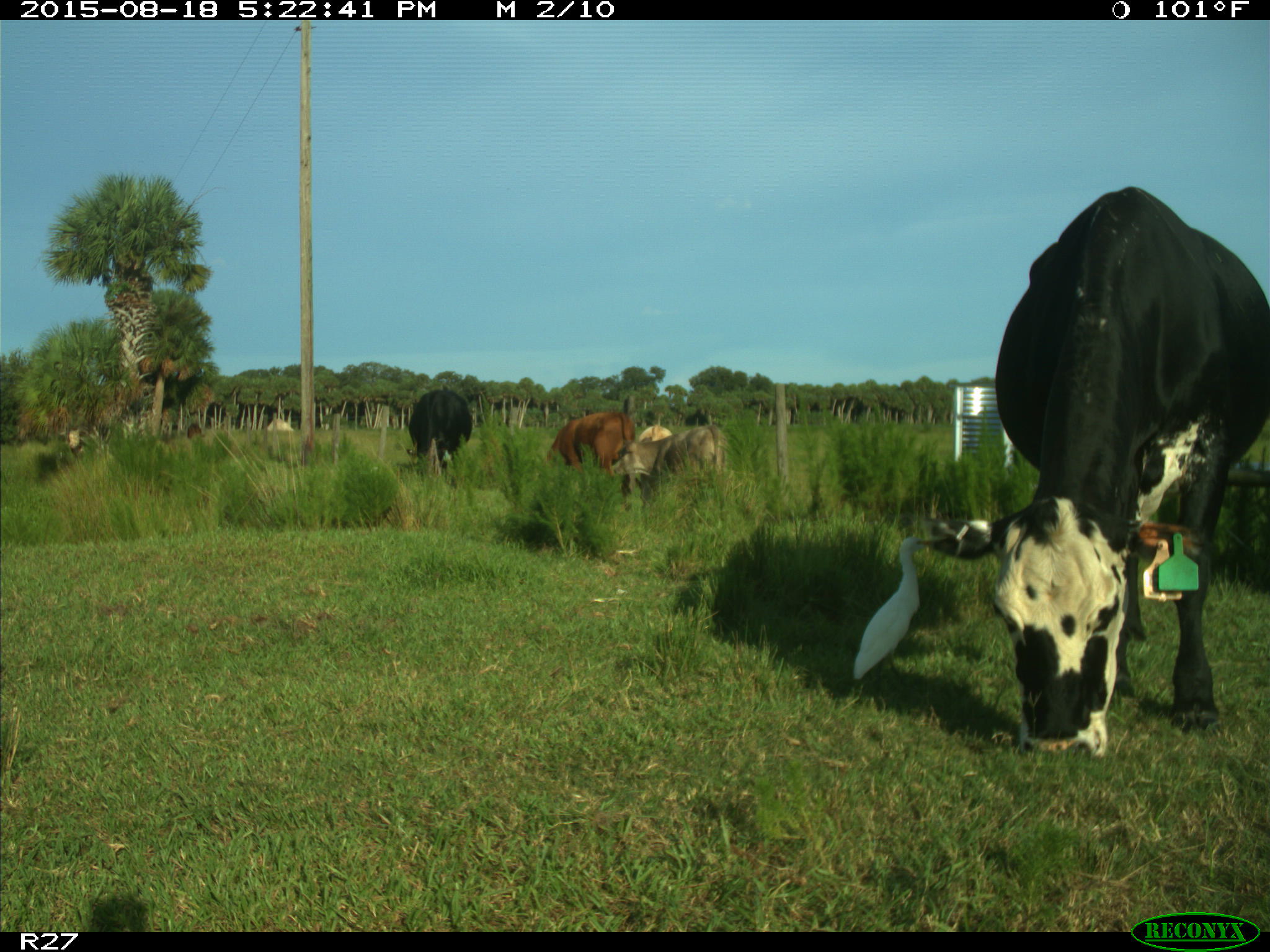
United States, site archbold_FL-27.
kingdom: Animalia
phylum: Chordata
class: Mammalia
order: Artiodactyla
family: Bovidae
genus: Bos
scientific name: Bos taurus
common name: domestic cow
Bos taurus (domestic cow).